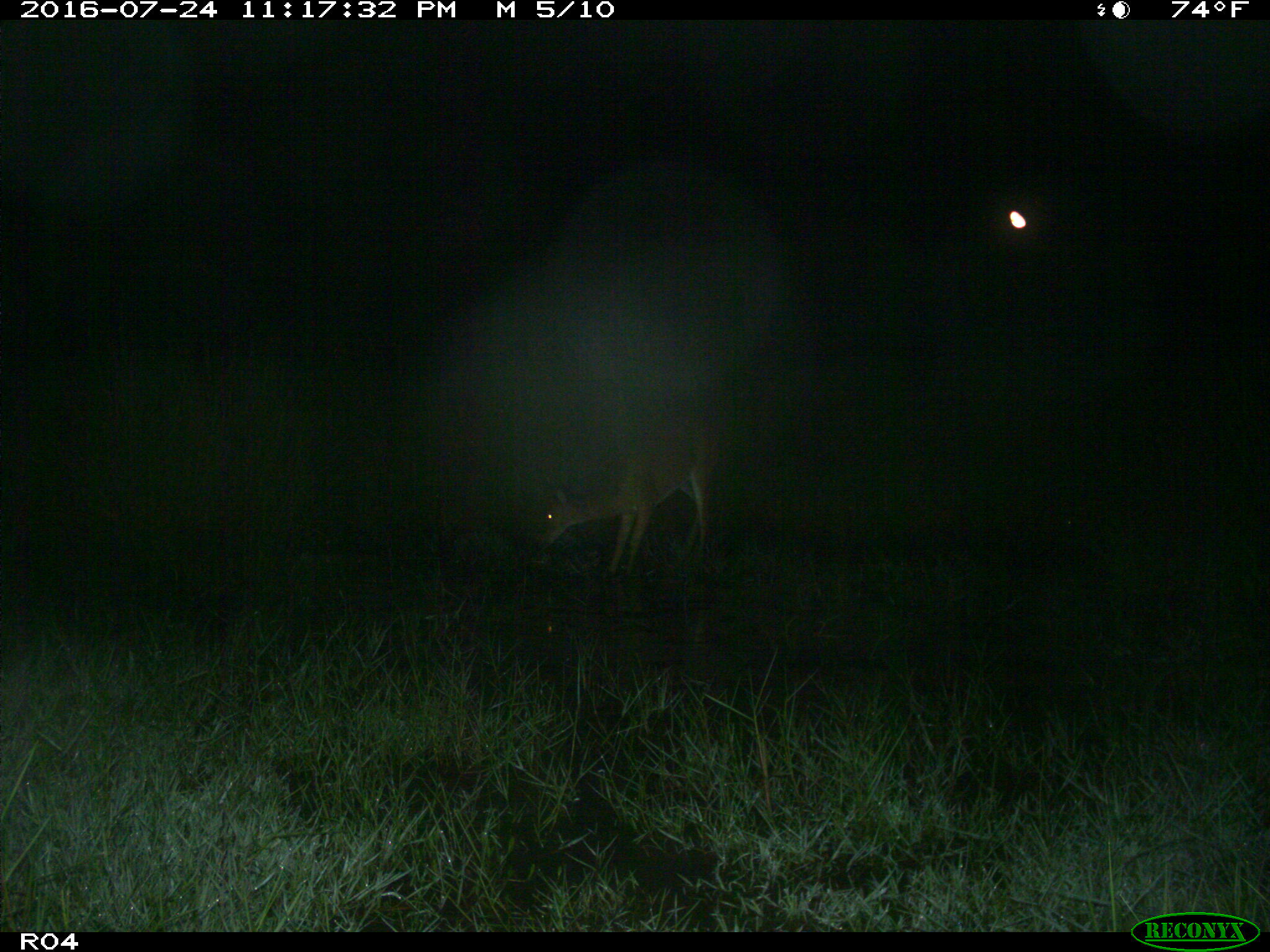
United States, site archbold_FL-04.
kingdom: Animalia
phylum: Chordata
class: Mammalia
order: Artiodactyla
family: Cervidae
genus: Odocoileus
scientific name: Odocoileus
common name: deer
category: unidentified deer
Unidentified deer (deer) (Odocoileus).